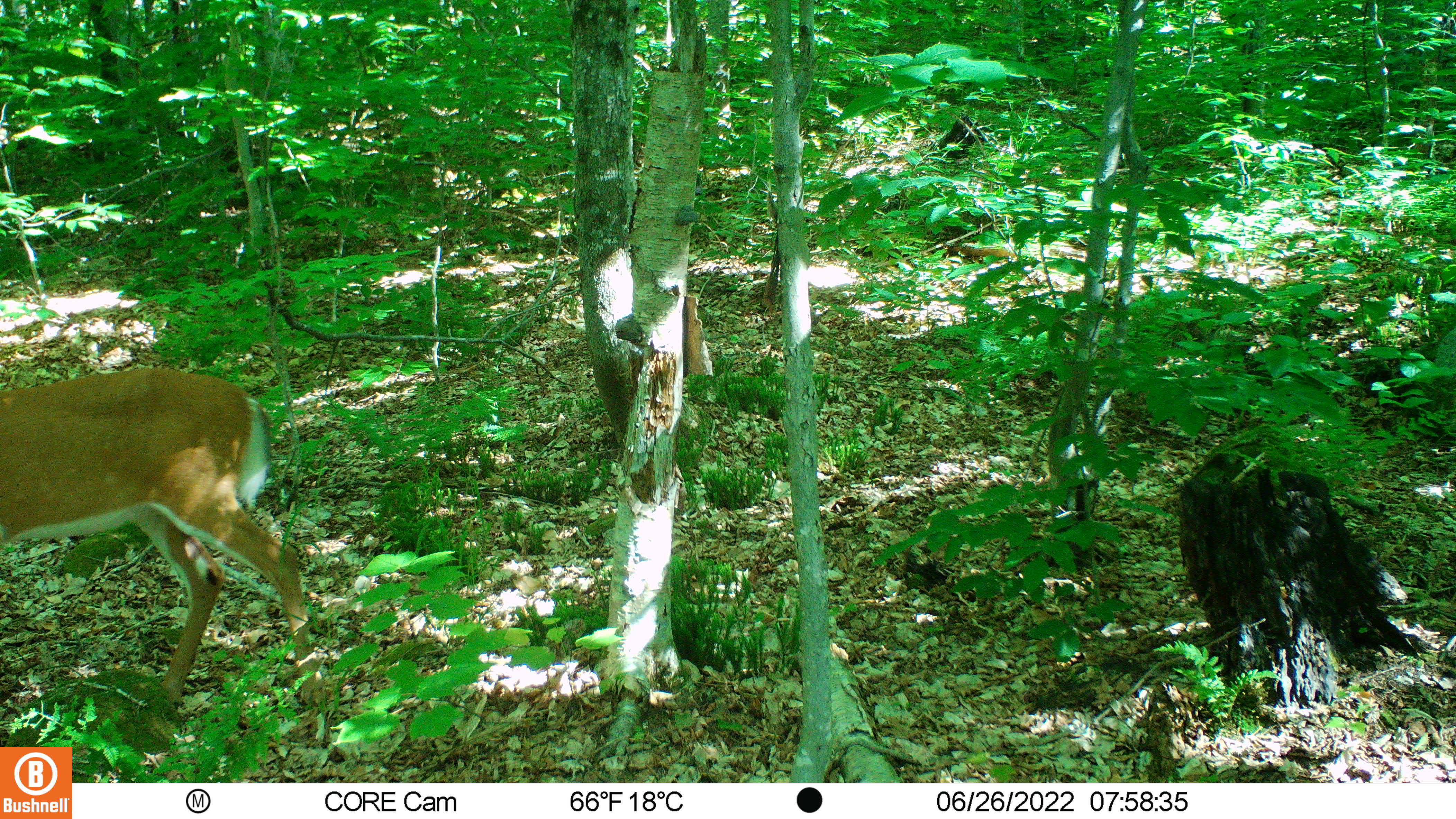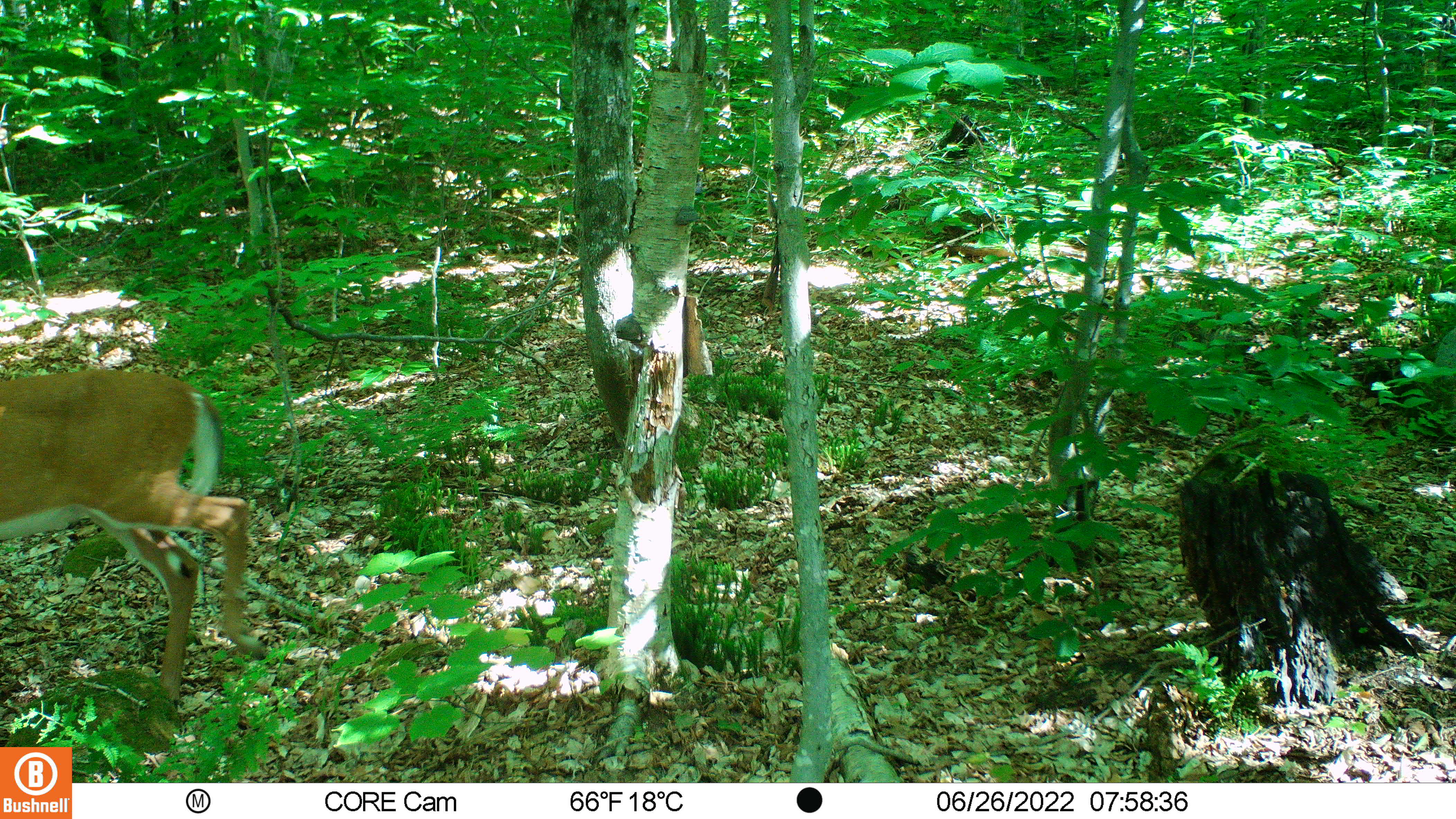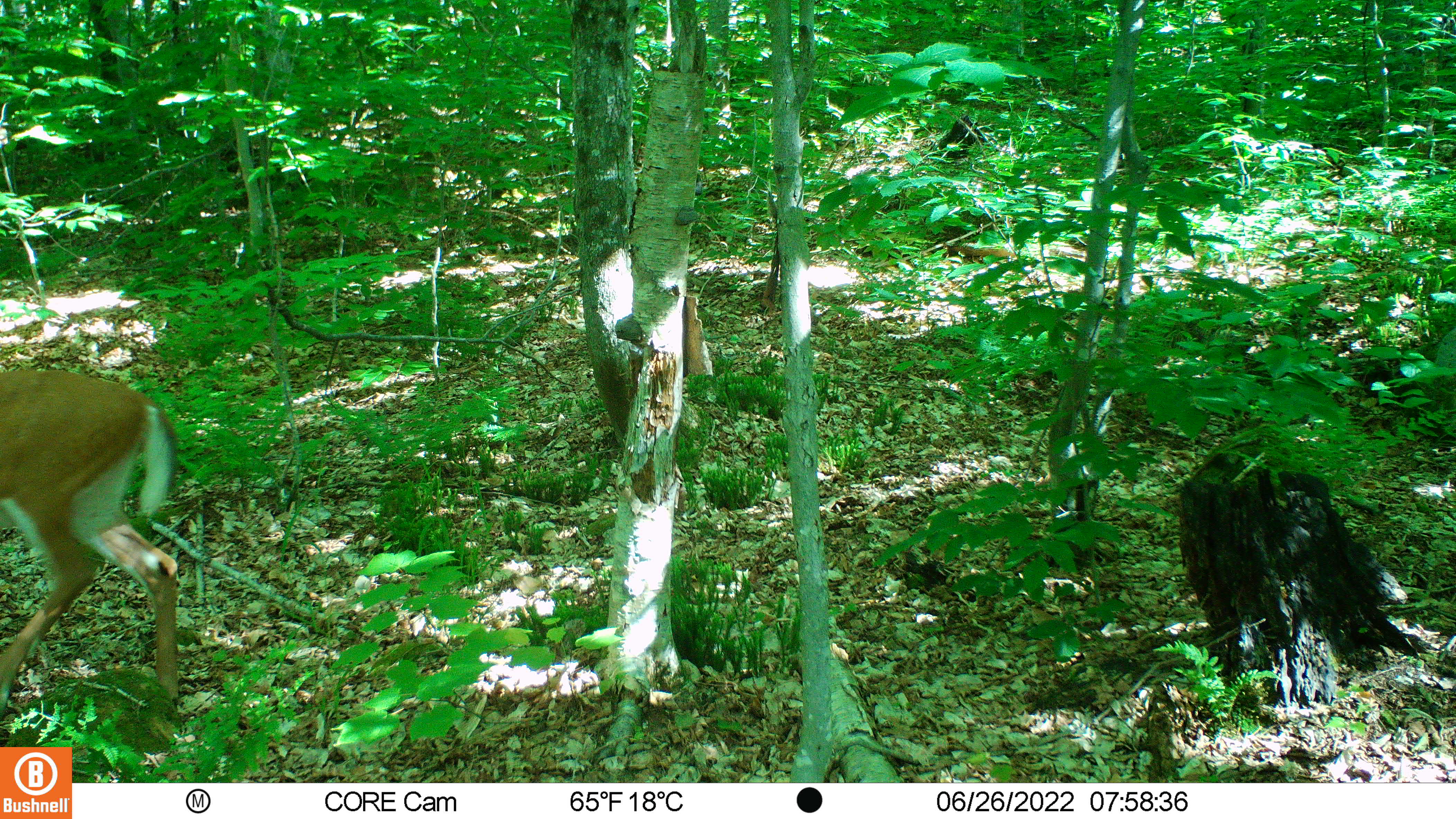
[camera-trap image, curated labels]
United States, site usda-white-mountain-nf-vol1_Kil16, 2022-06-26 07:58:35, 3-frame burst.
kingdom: Animalia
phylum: Chordata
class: Mammalia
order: Artiodactyla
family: Cervidae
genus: Odocoileus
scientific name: Odocoileus virginianus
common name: white-tailed deer